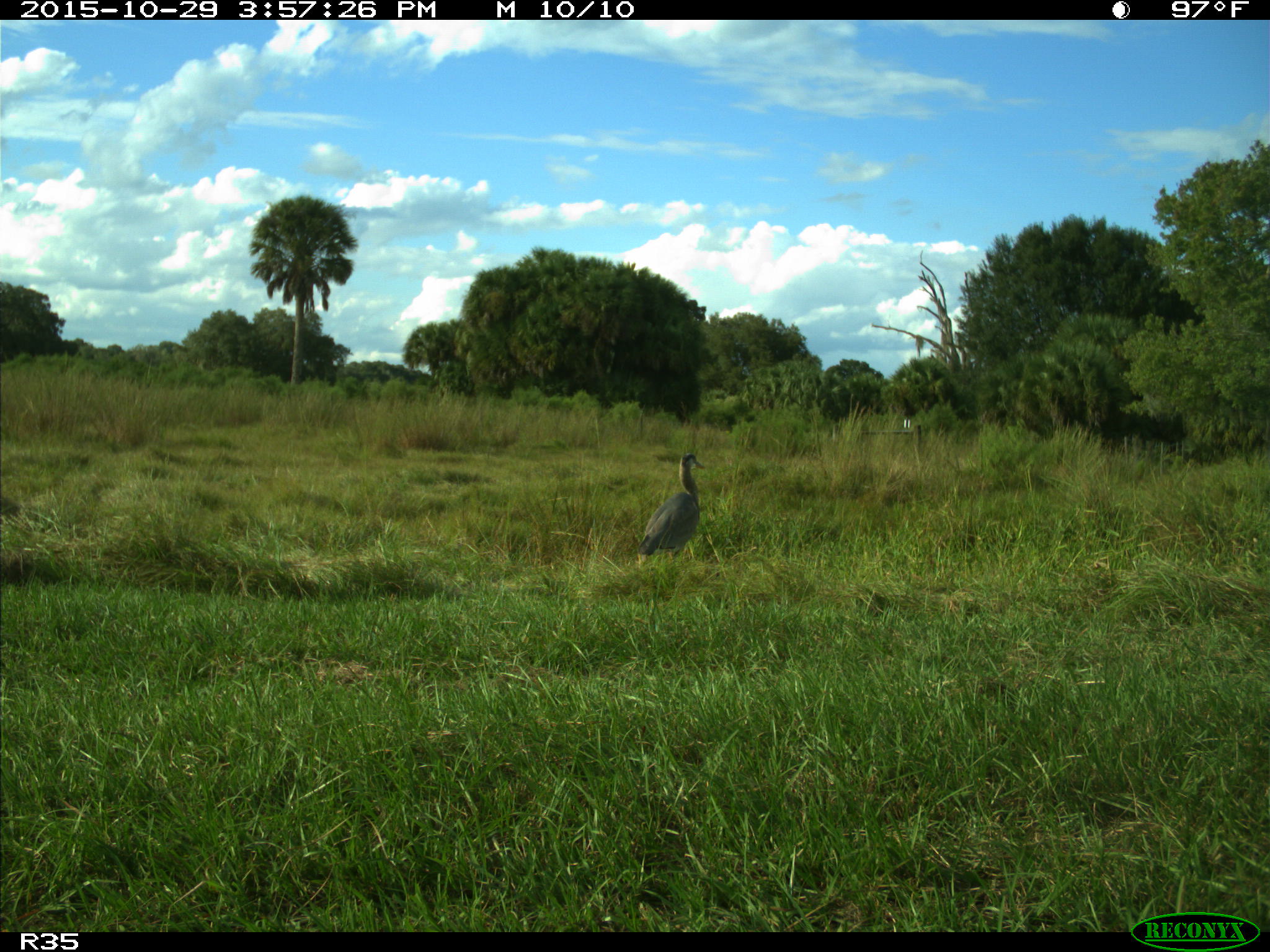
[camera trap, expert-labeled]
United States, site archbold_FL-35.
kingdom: Animalia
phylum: Chordata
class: Aves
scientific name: Aves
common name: birds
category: unidentified bird